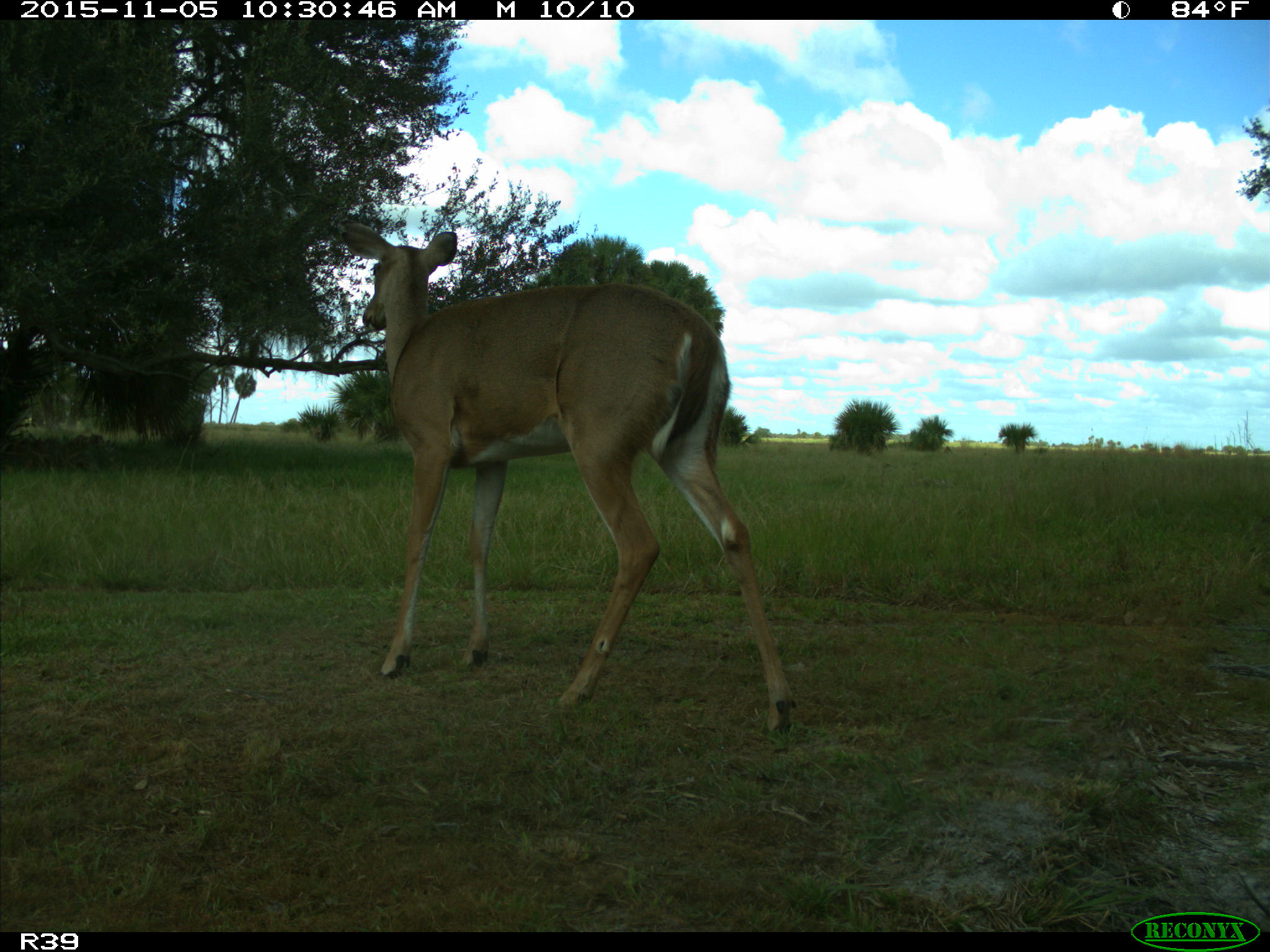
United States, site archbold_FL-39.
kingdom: Animalia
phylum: Chordata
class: Mammalia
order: Artiodactyla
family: Cervidae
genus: Odocoileus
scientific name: Odocoileus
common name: deer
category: unidentified deer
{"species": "unidentified deer (deer) (Odocoileus)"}